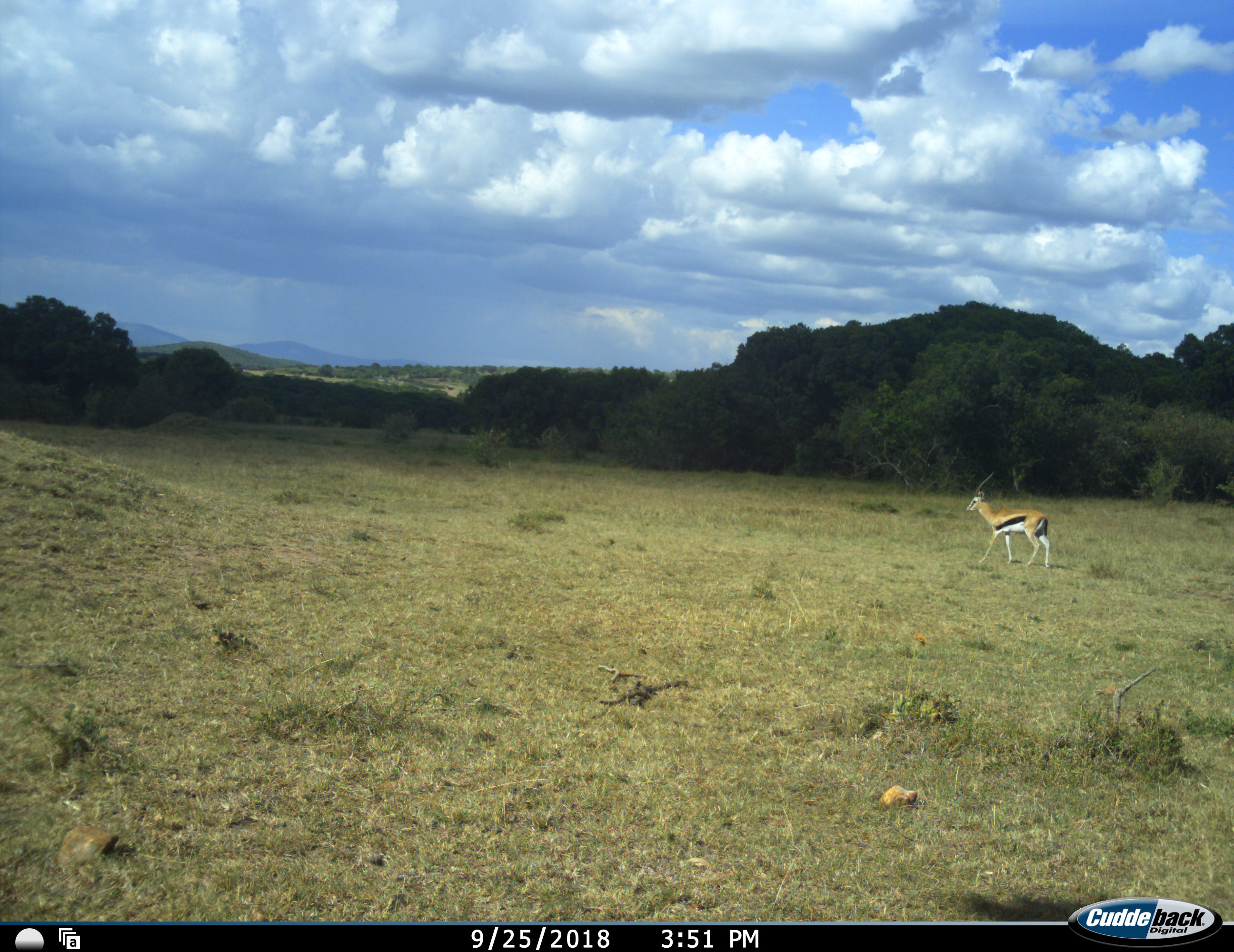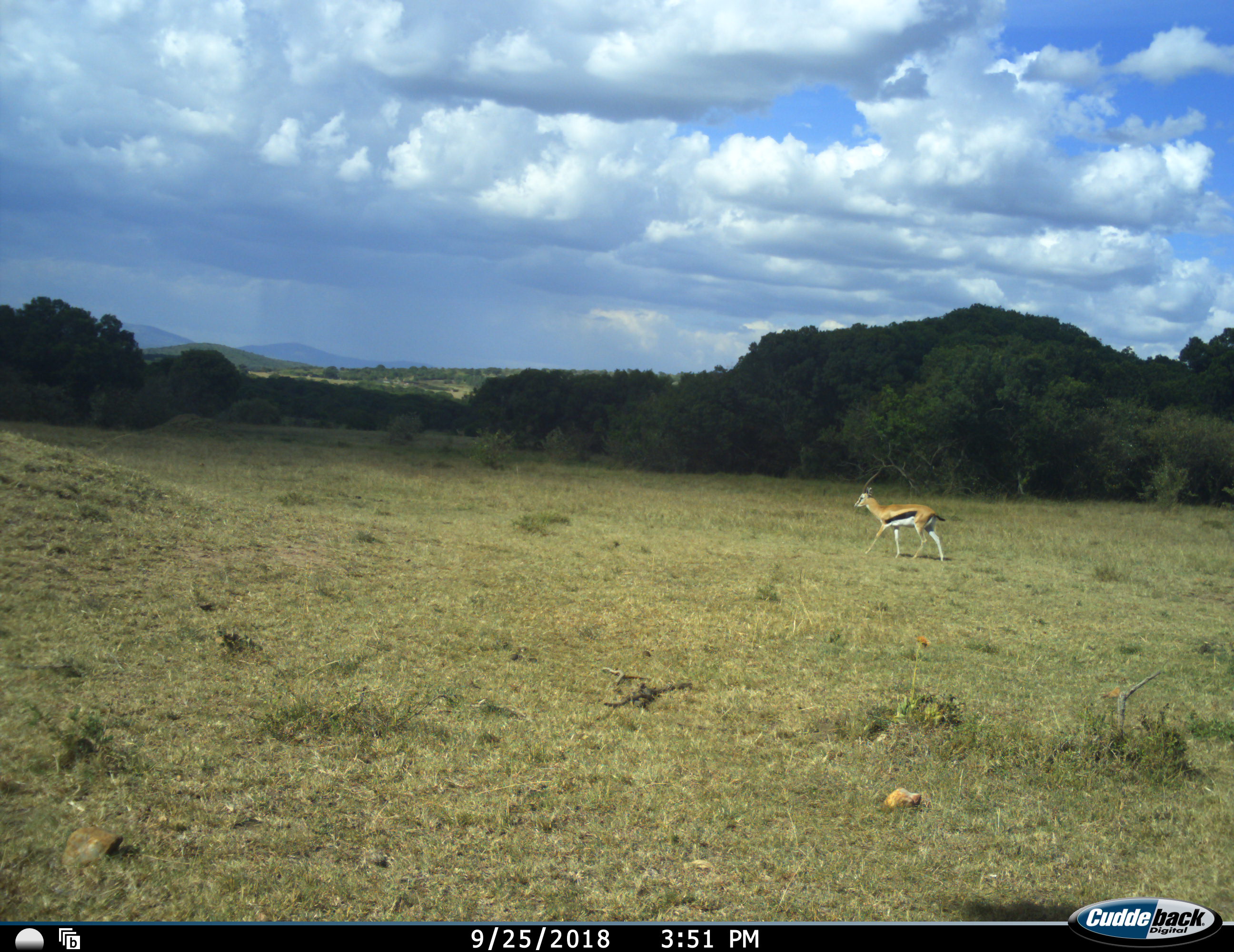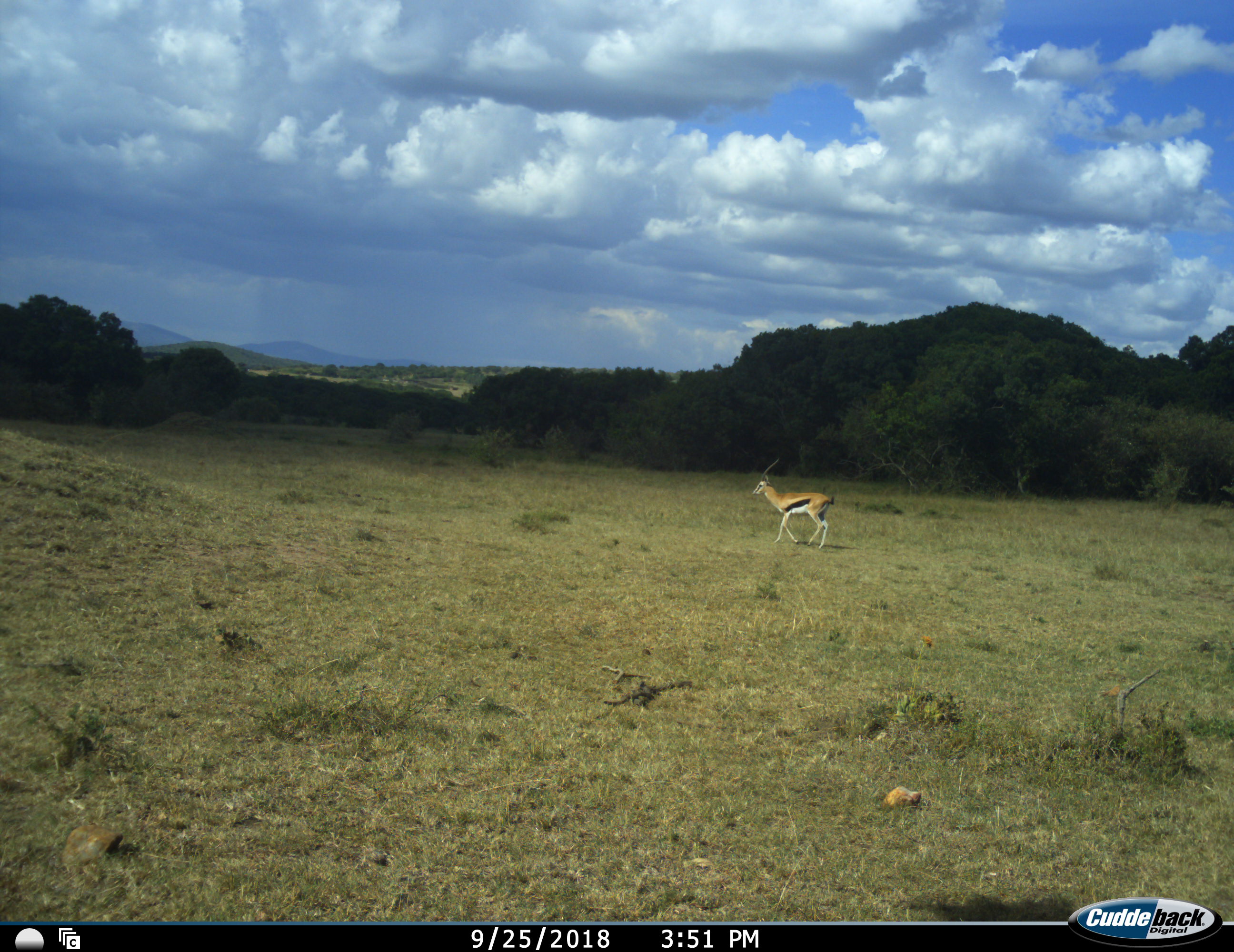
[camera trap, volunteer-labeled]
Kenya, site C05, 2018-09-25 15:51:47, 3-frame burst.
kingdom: Animalia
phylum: Chordata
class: Mammalia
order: Artiodactyla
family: Bovidae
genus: Eudorcas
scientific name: Eudorcas thomsonii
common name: thomson's gazelle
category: gazellethomsons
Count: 1.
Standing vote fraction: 0%.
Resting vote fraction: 0%.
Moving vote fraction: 100%.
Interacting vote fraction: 0%.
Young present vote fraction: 0%.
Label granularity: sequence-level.